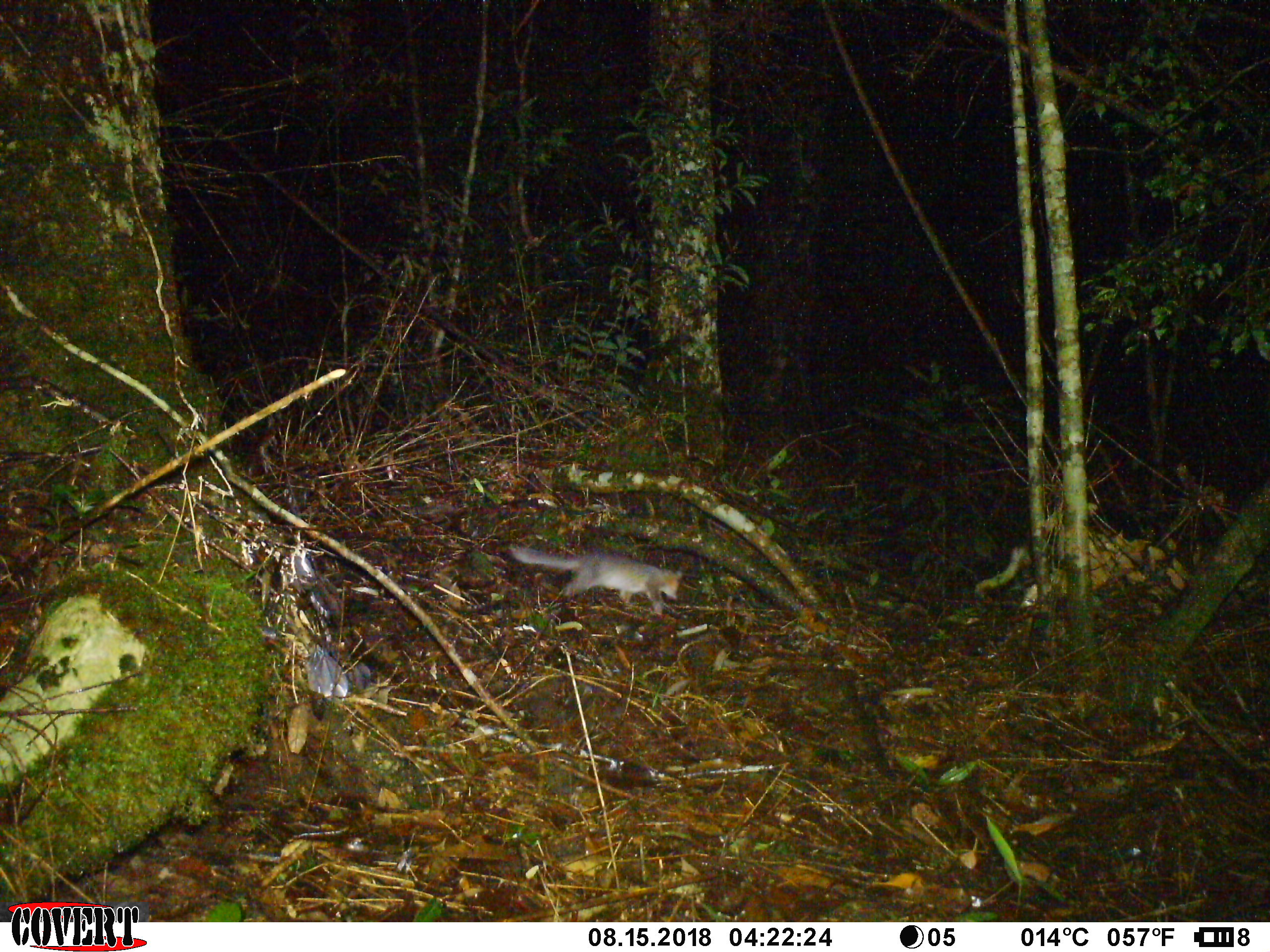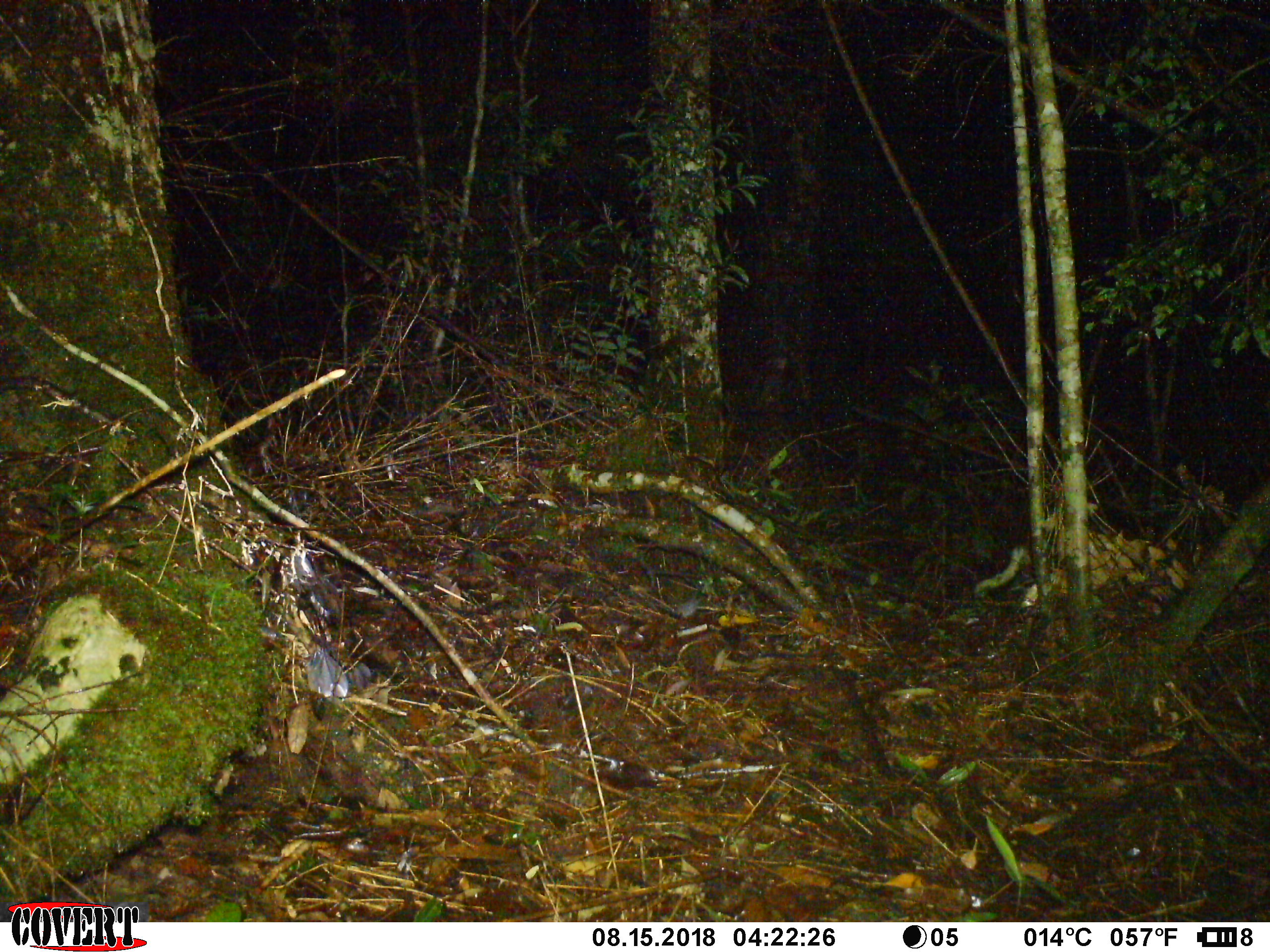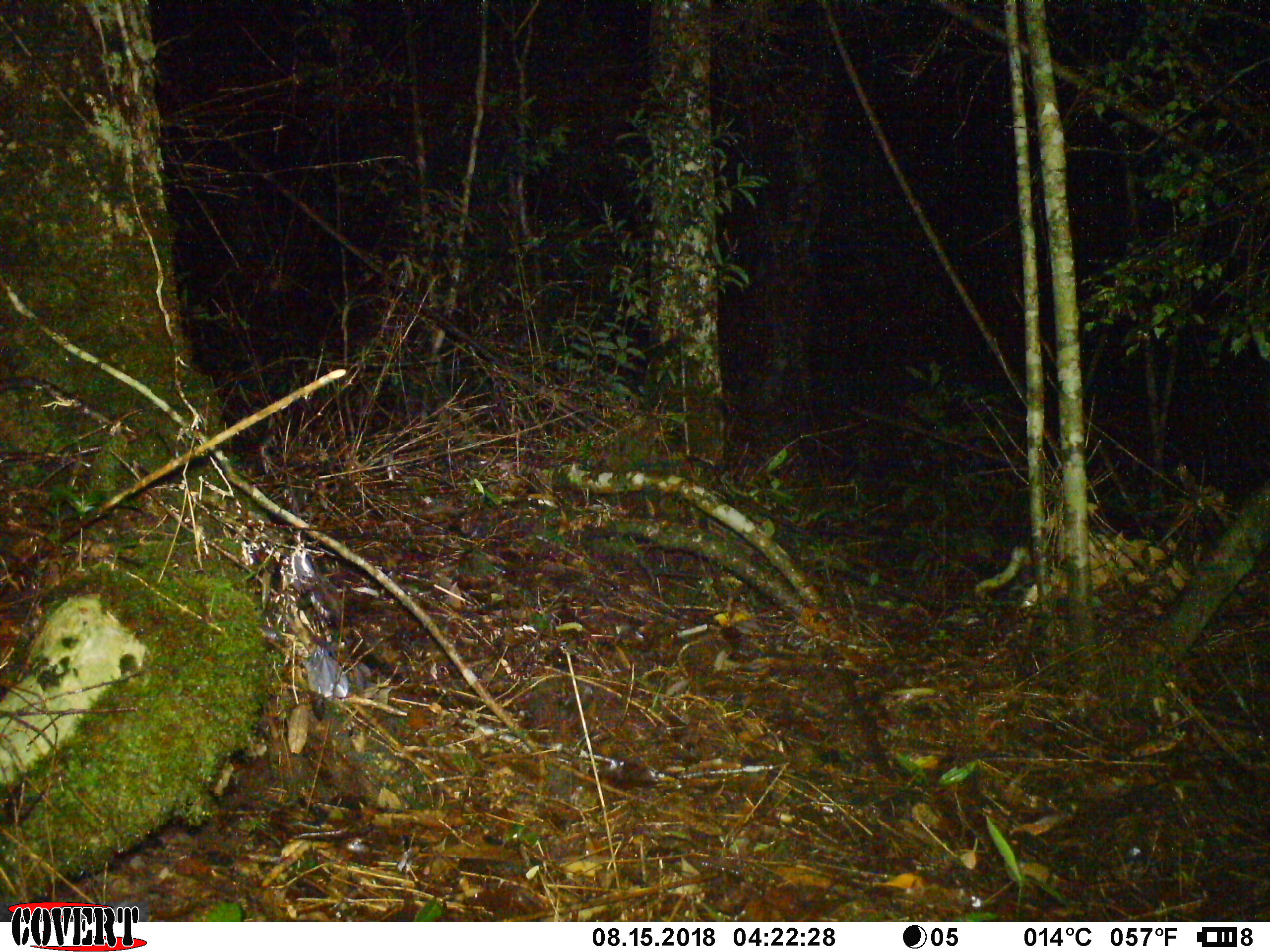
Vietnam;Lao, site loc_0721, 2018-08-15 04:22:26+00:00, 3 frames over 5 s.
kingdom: Animalia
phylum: Chordata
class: Mammalia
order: Carnivora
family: Mustelidae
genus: Melogale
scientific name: Melogale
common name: ferret badger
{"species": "ferret badger (Melogale)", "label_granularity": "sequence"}